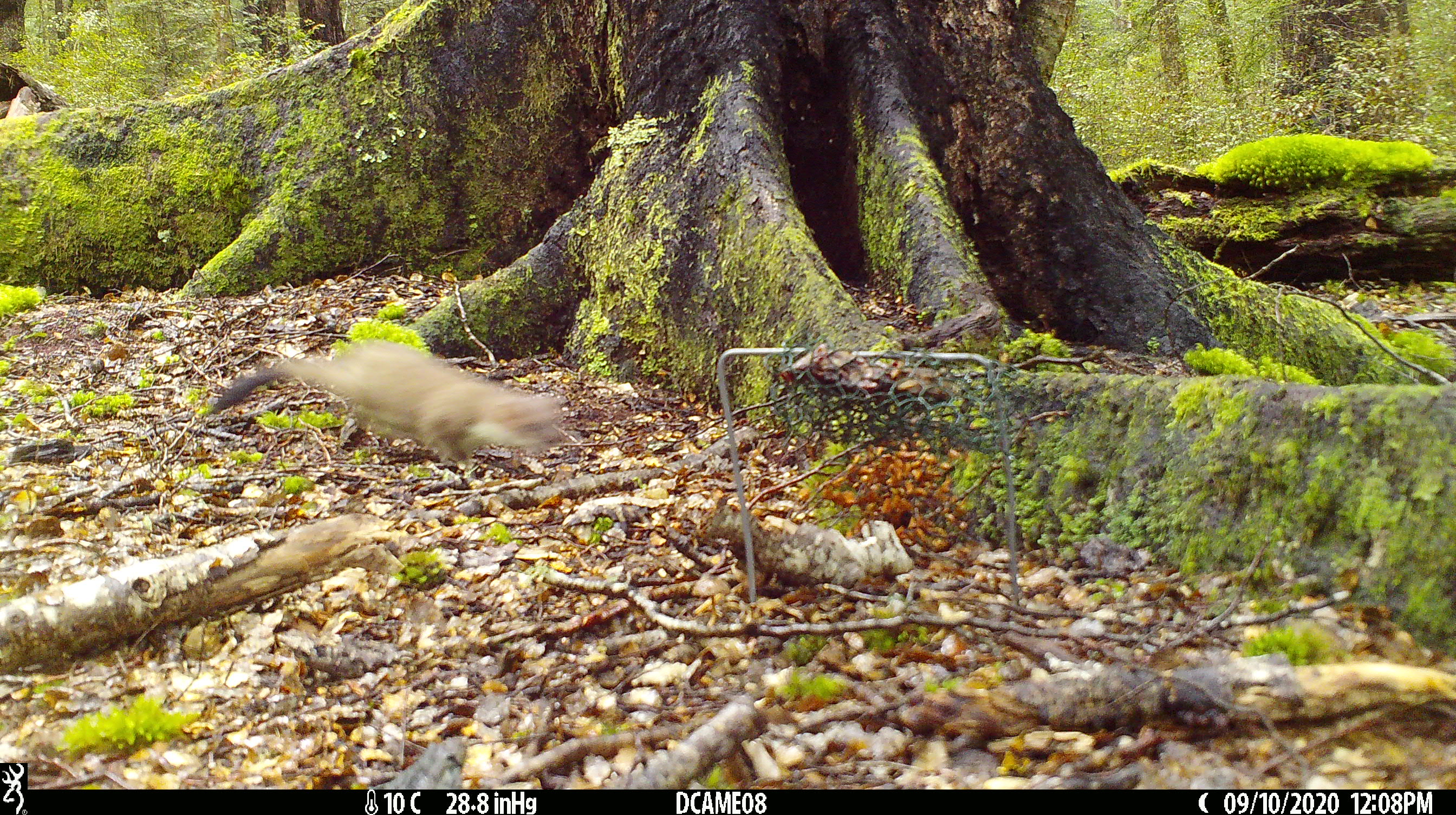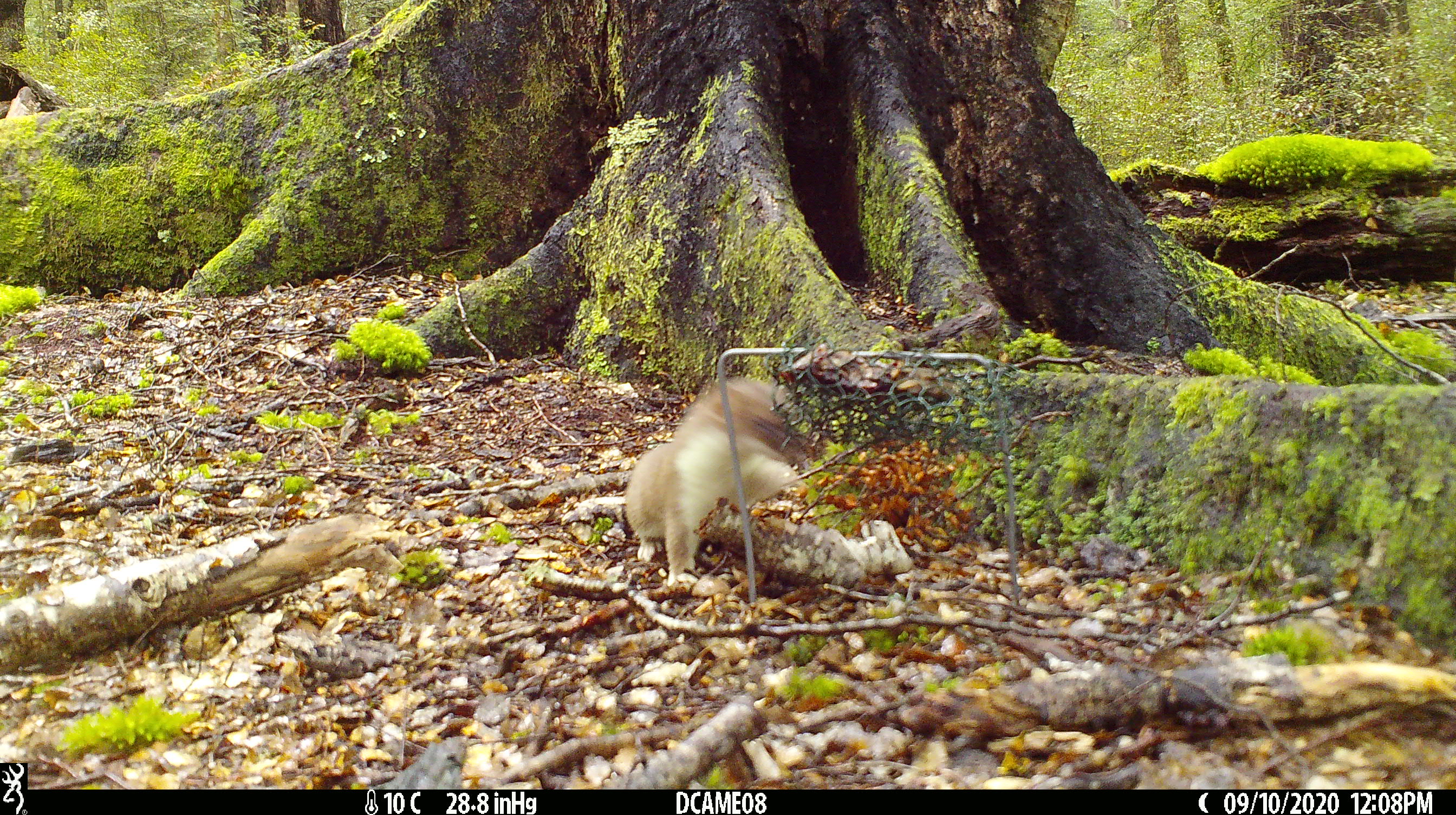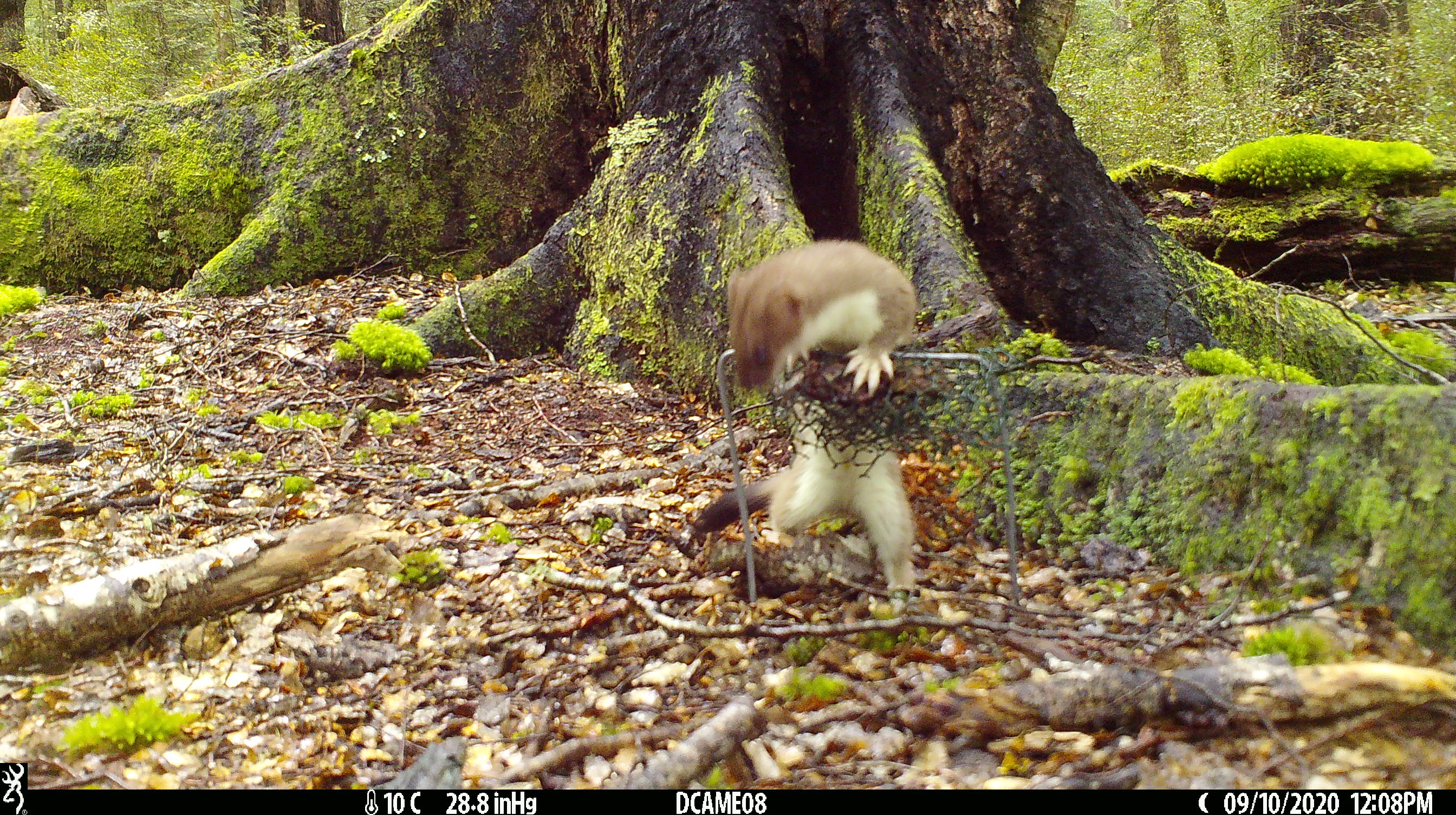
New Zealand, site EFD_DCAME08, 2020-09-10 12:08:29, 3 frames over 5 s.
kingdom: Animalia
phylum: Chordata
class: Mammalia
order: Carnivora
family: Mustelidae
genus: Mustela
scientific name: Mustela erminea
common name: stoat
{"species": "stoat (Mustela erminea)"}